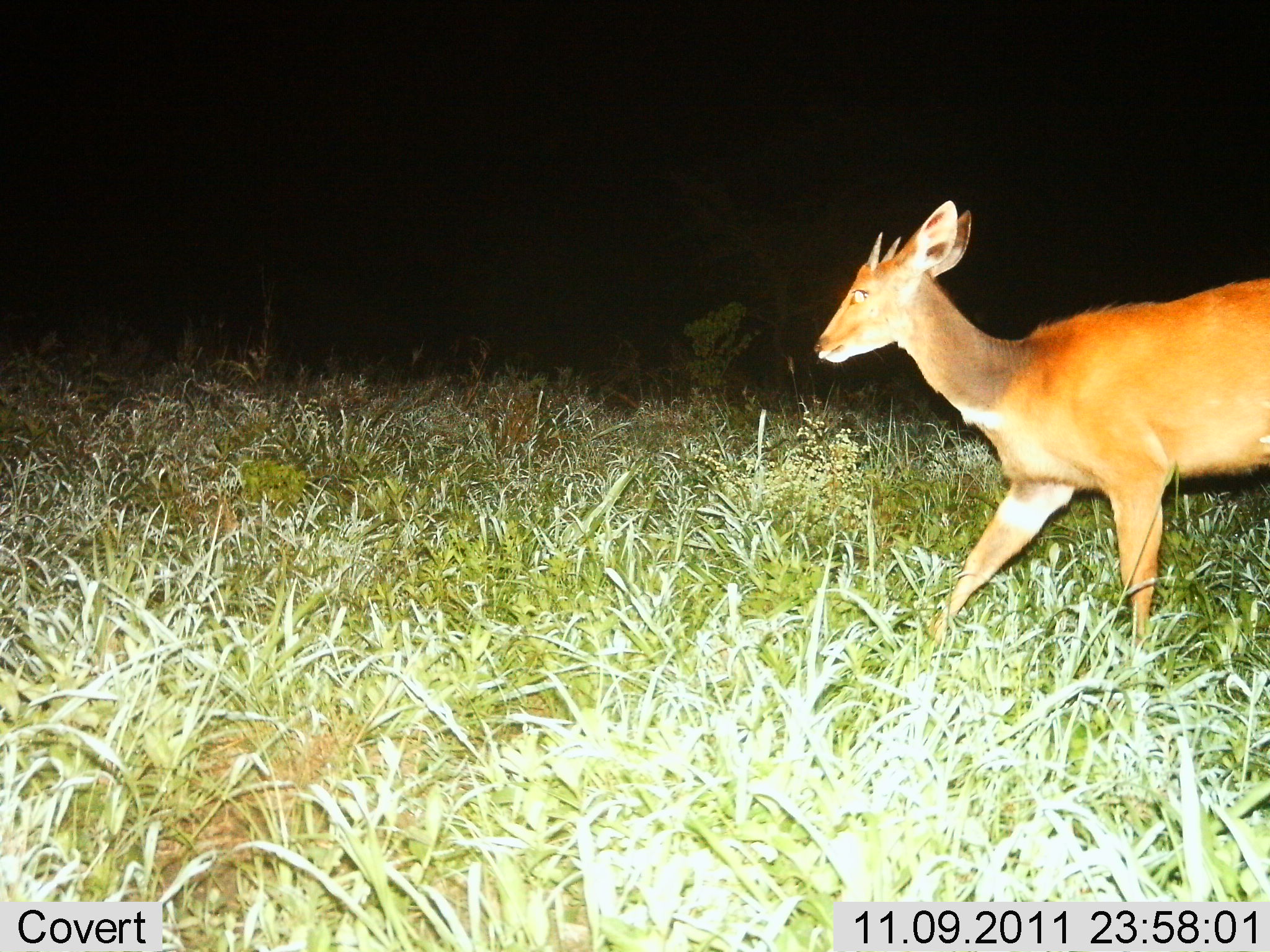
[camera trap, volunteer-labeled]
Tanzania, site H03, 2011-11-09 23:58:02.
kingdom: Animalia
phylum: Chordata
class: Mammalia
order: Artiodactyla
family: Bovidae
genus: Madoqua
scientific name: Madoqua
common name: dikdik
Dikdik (Madoqua), count 1. Behavior (volunteer vote fractions): standing 0%, resting 0%, moving 100%, interacting 0%. Young present (vote fraction): 0%. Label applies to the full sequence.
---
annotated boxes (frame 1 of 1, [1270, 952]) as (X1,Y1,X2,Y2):
animal: (813,198,1270,672)